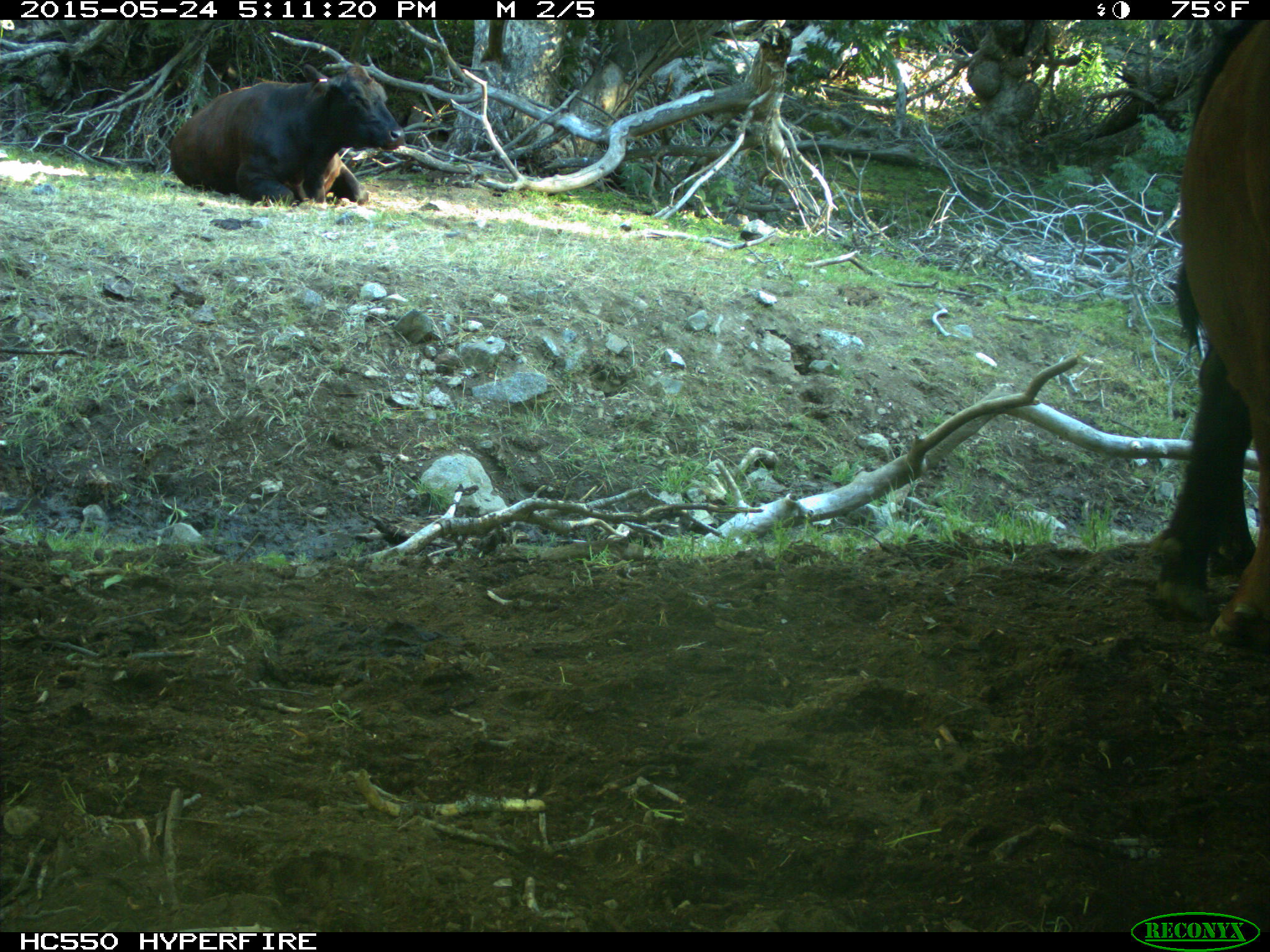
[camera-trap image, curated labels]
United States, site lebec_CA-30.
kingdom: Animalia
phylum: Chordata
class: Mammalia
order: Artiodactyla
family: Bovidae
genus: Bos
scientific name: Bos taurus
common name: domestic cow